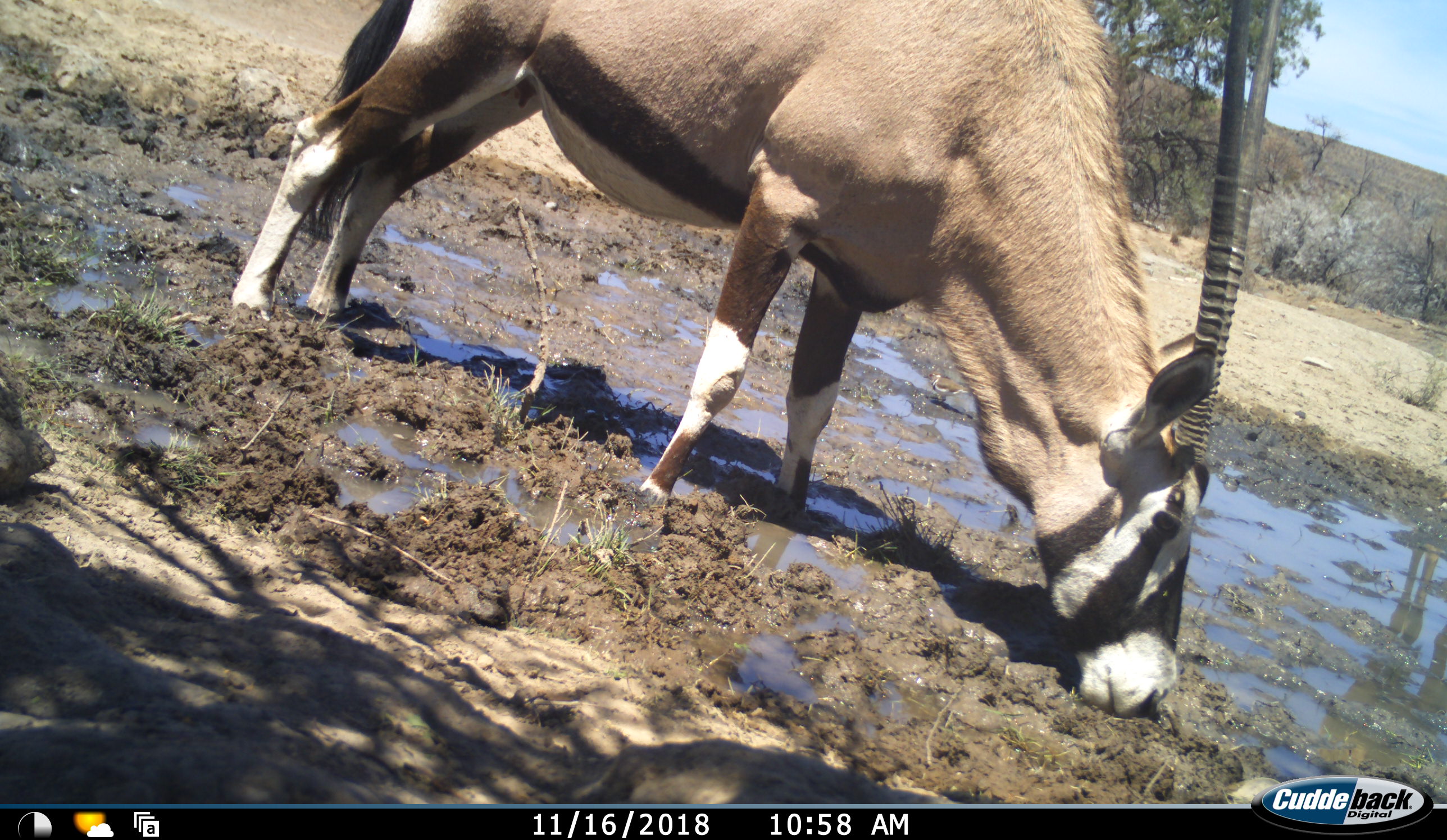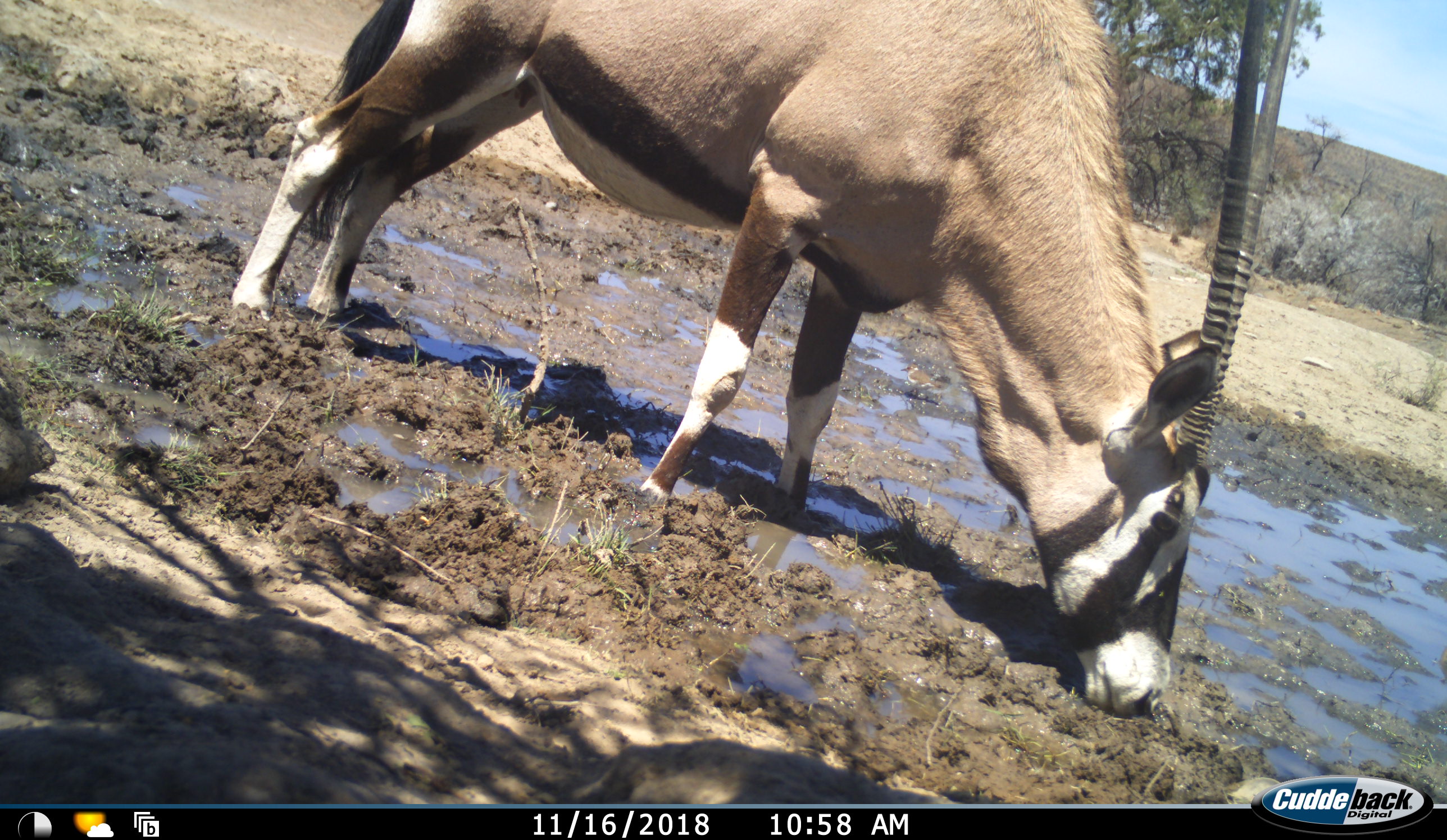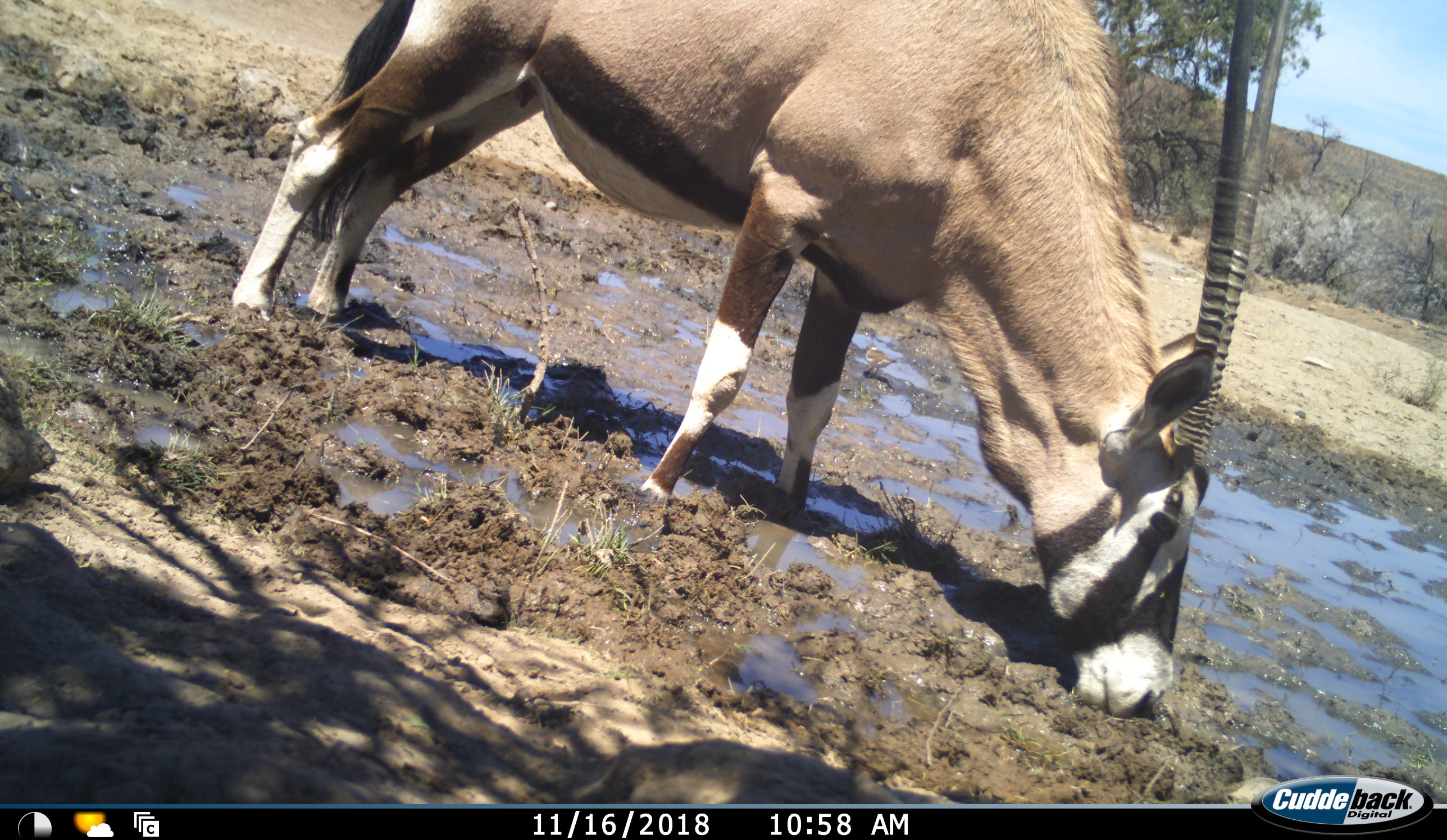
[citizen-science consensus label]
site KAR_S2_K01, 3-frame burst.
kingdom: Animalia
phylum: Chordata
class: Mammalia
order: Artiodactyla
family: Bovidae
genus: Oryx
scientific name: Oryx gazella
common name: gemsbok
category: oryx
Oryx (gemsbok) (Oryx gazella), count 1. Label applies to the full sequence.